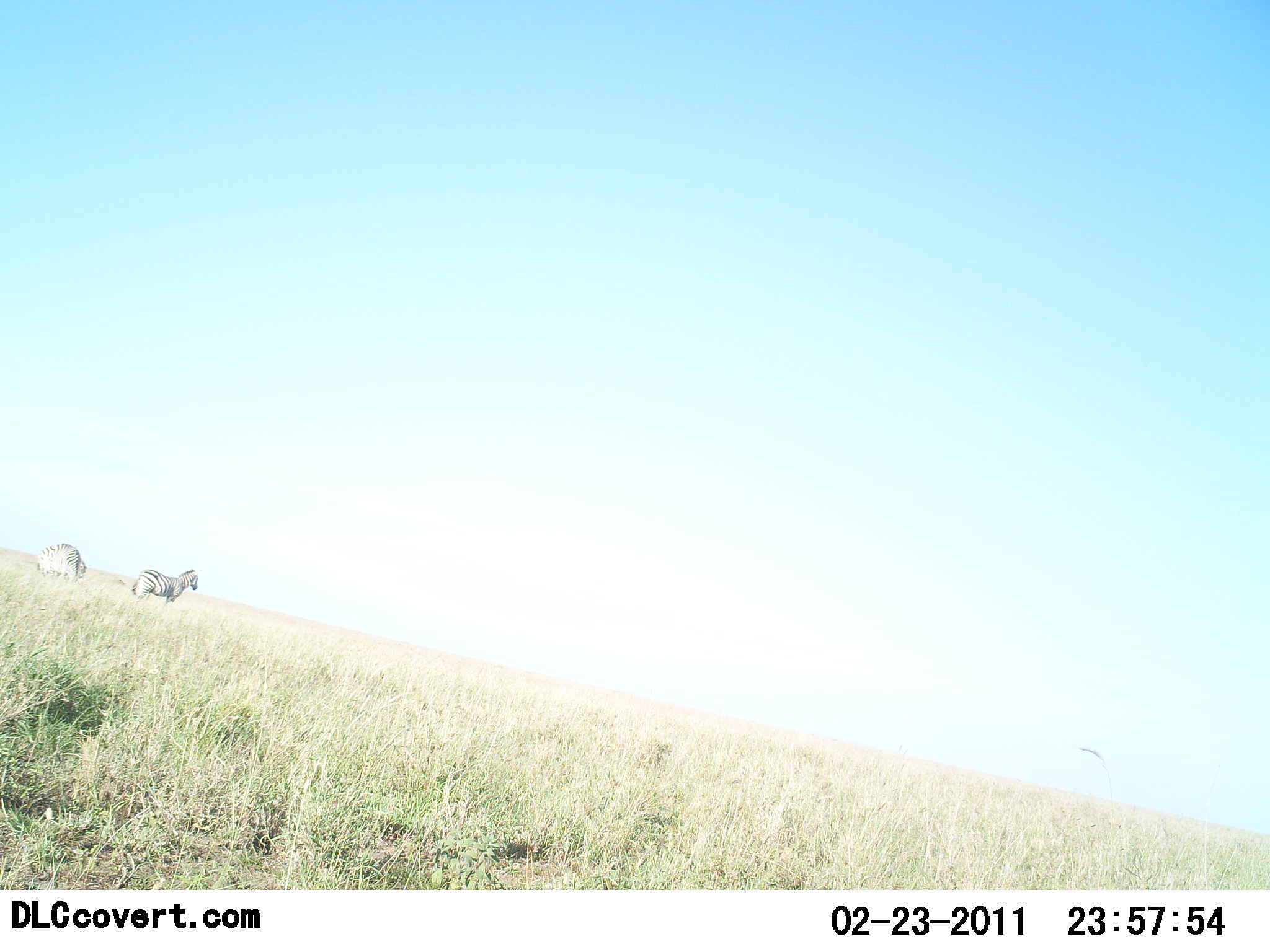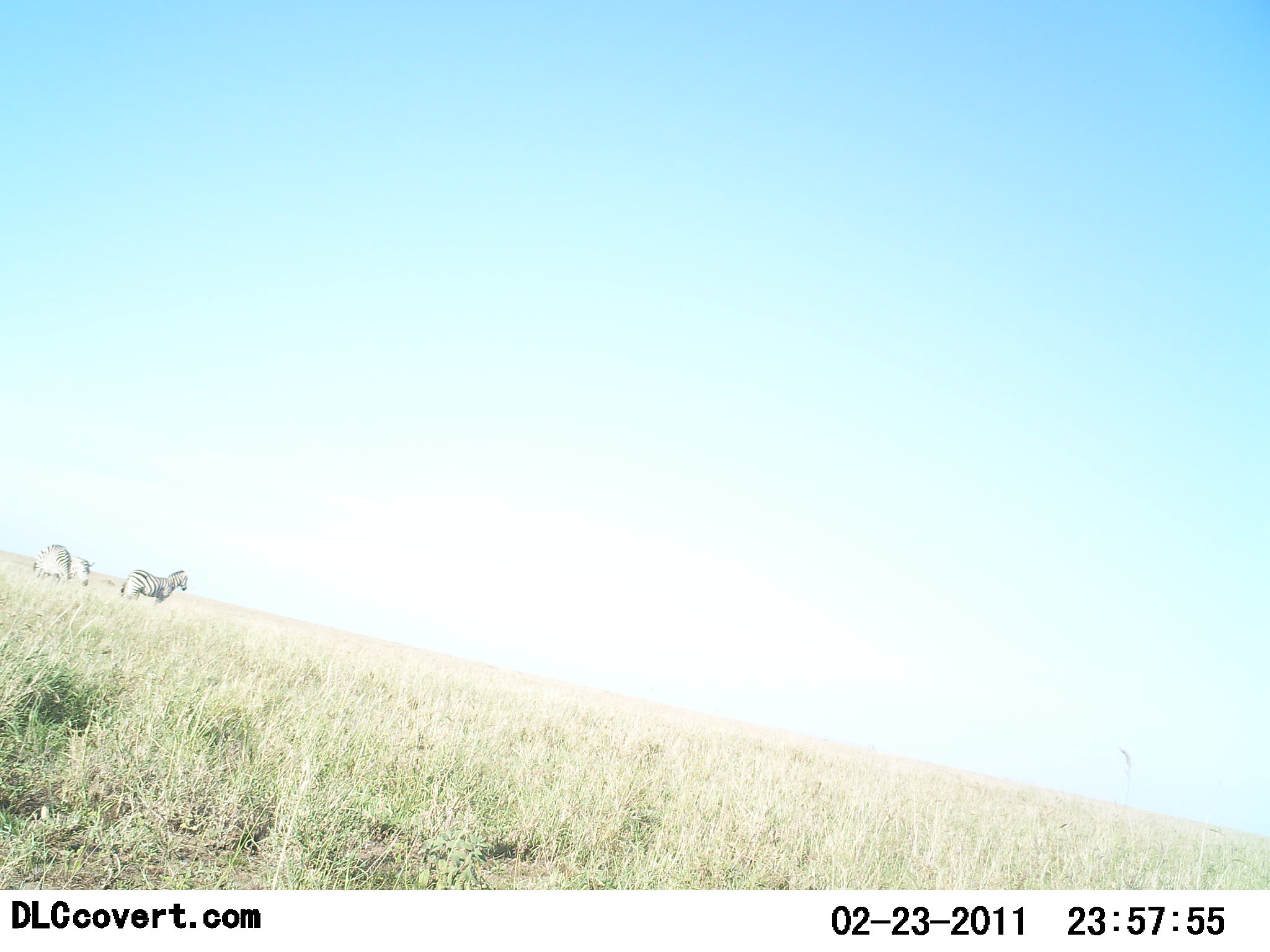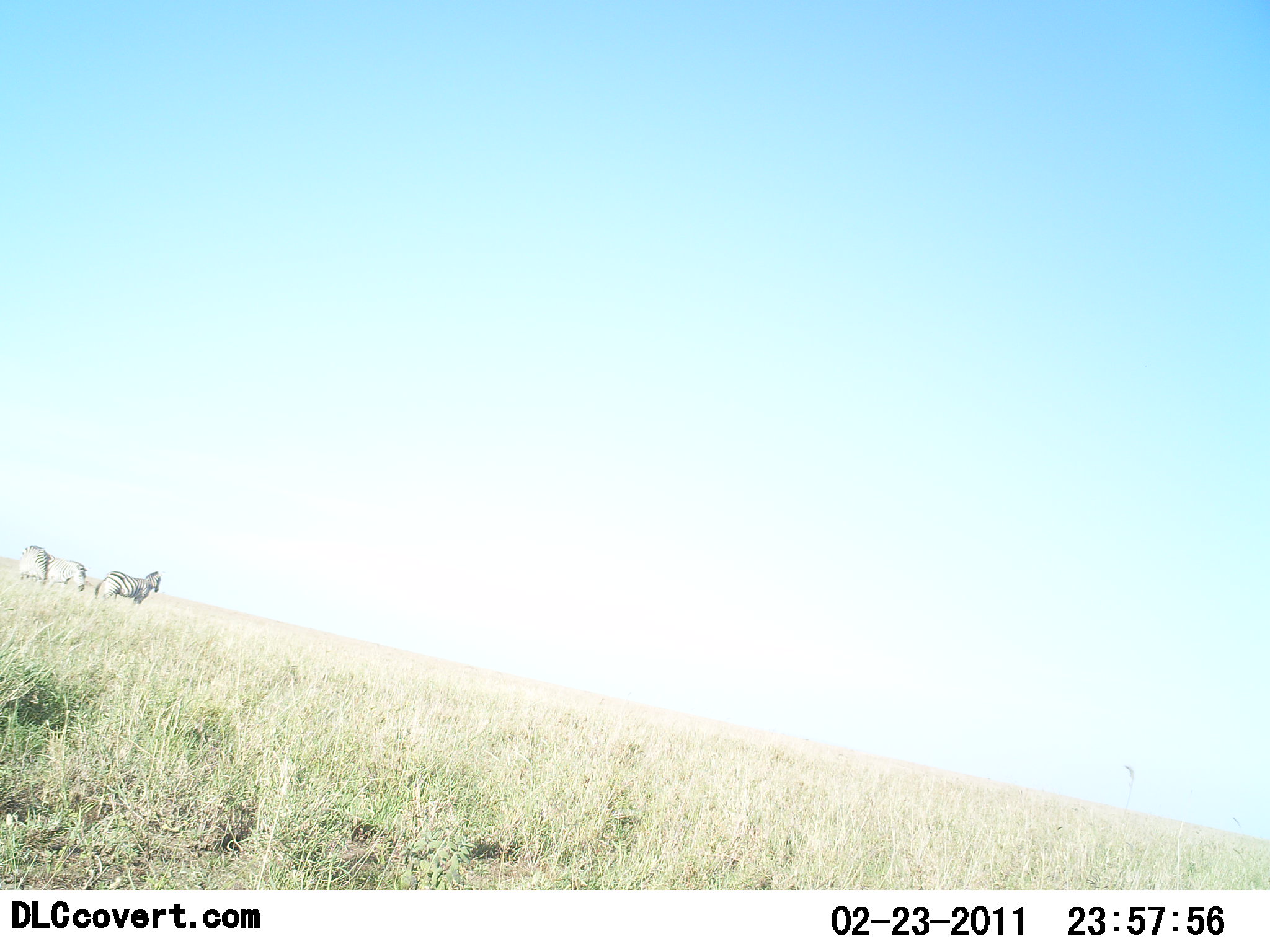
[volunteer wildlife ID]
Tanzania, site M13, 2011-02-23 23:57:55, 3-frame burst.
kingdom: Animalia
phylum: Chordata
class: Mammalia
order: Perissodactyla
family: Equidae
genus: Equus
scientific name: Equus quagga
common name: plains zebra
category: zebra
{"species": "zebra (plains zebra) (Equus quagga)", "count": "3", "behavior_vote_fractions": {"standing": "91%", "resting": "0%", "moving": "18%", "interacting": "0%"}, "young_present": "9%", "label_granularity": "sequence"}